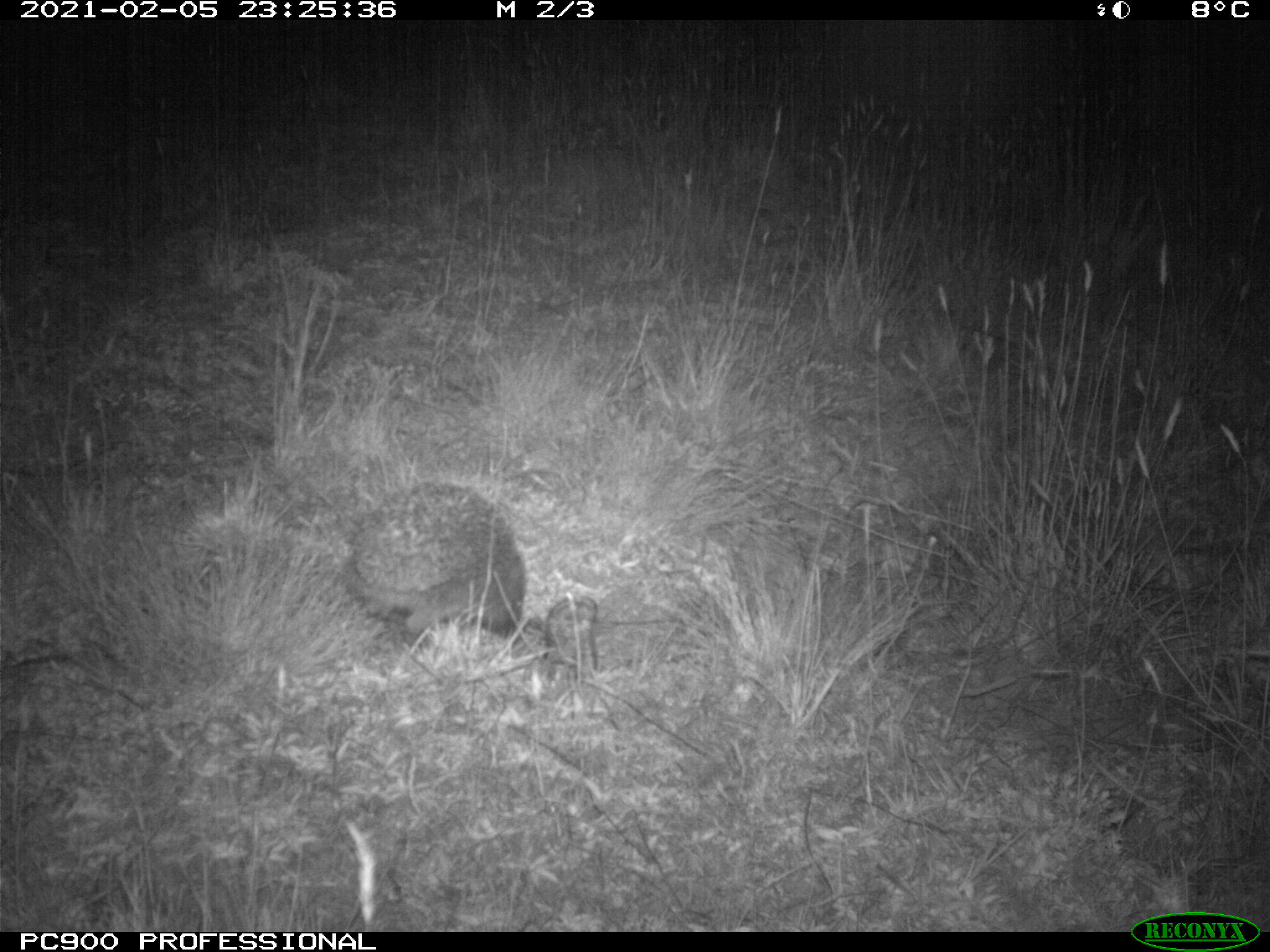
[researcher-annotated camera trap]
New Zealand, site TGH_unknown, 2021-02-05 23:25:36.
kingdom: Animalia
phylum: Chordata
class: Mammalia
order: Eulipotyphla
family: Erinaceidae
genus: Erinaceus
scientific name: Erinaceus europaeus europaeus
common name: european hedgehog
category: hedgehog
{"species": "hedgehog (european hedgehog) (Erinaceus europaeus europaeus)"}